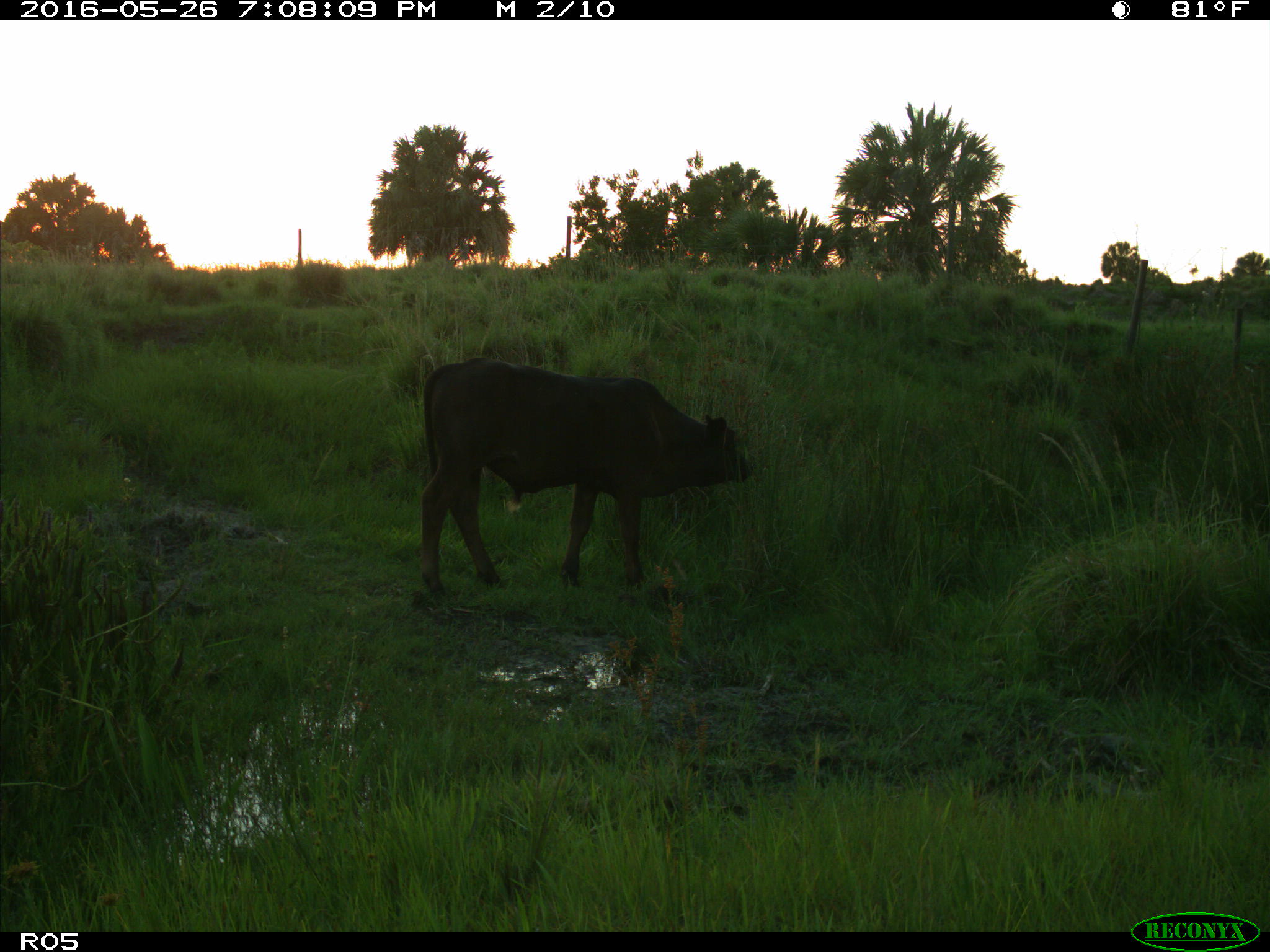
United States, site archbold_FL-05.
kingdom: Animalia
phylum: Chordata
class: Mammalia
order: Artiodactyla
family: Bovidae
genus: Bos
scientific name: Bos taurus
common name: domestic cow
Bos taurus (domestic cow).